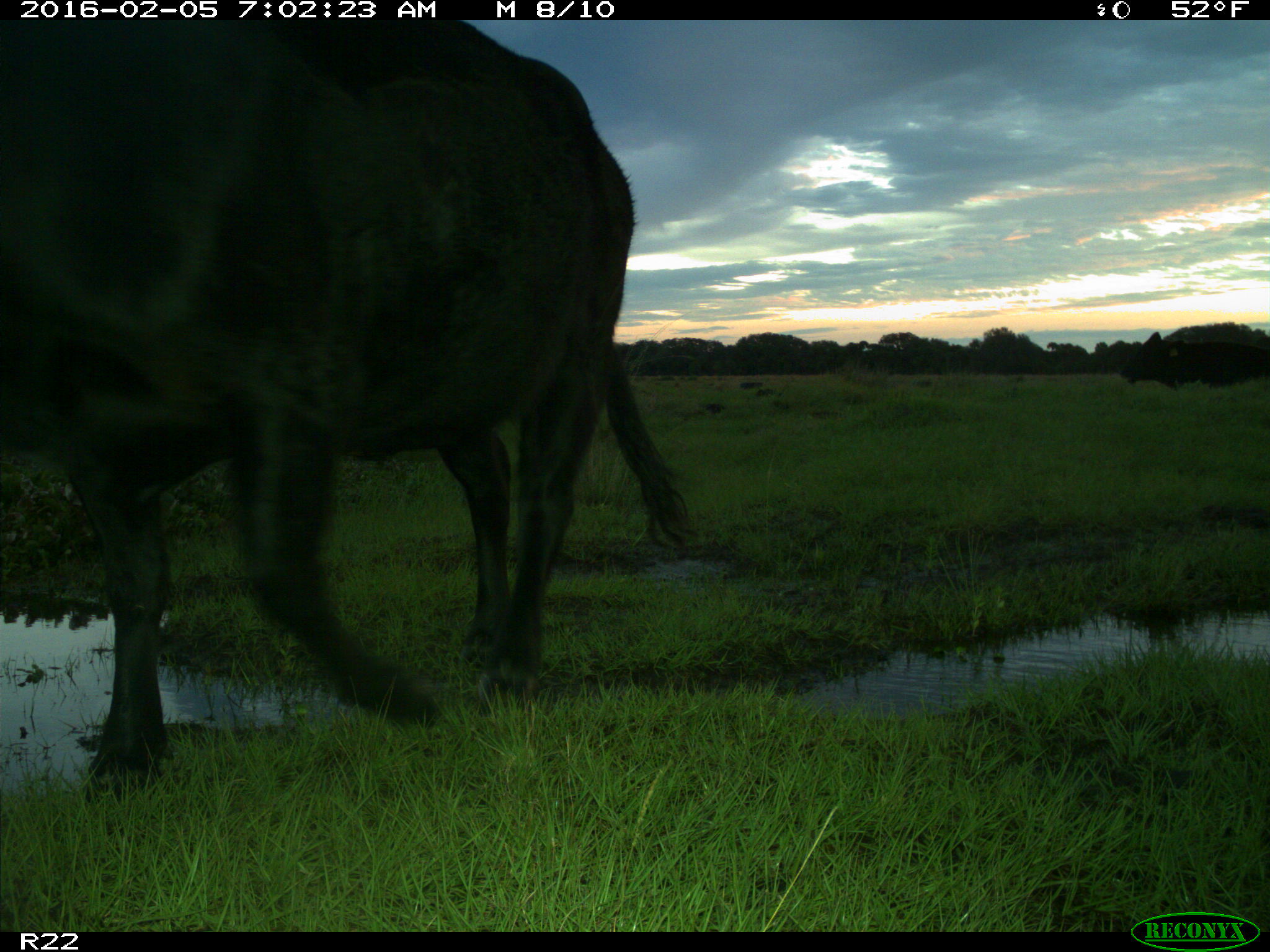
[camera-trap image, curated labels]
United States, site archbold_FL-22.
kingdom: Animalia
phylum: Chordata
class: Mammalia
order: Artiodactyla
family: Bovidae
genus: Bos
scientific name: Bos taurus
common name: domestic cow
Bos taurus (domestic cow).